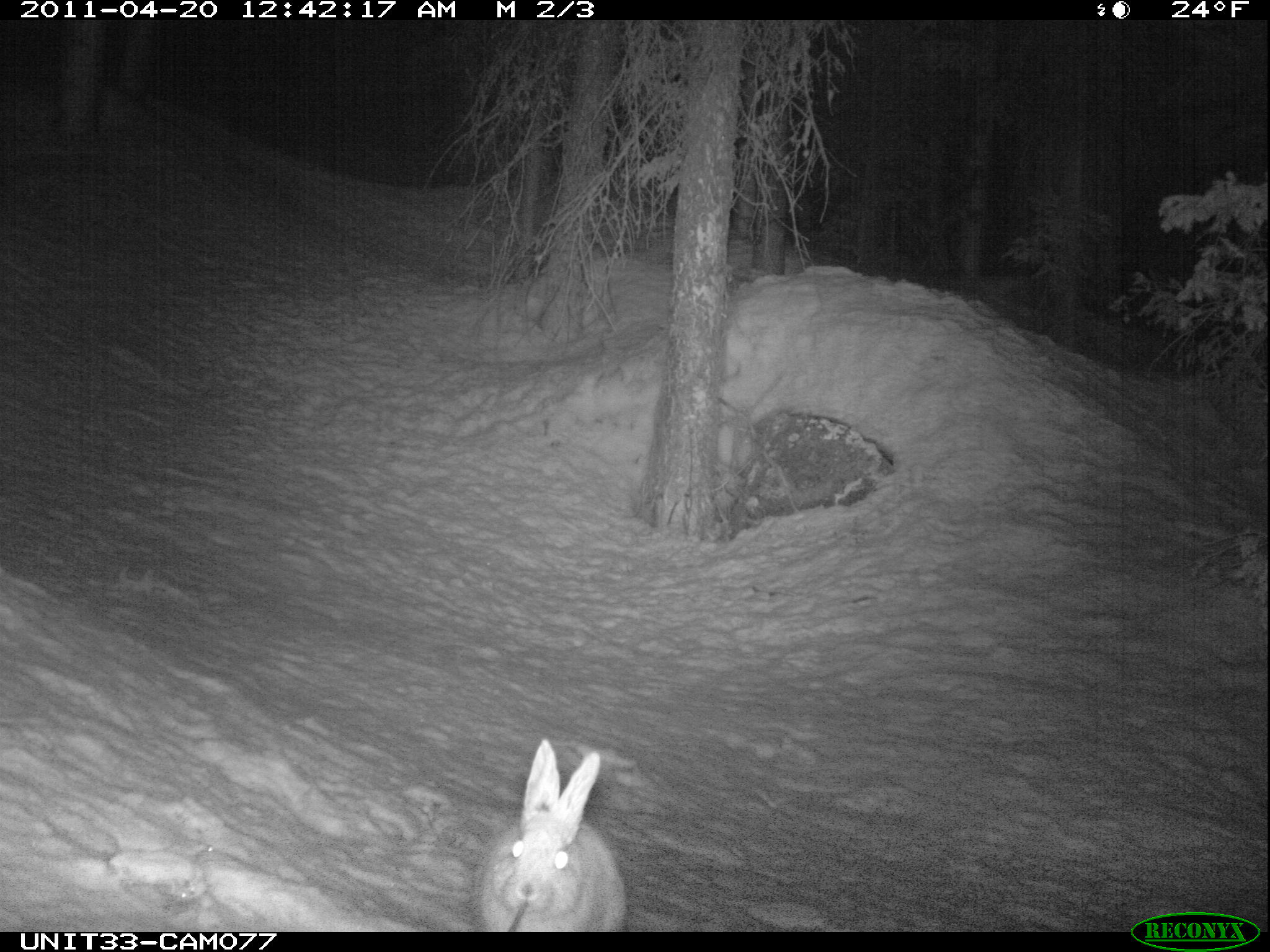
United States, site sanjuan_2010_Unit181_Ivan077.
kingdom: Animalia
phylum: Chordata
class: Mammalia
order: Lagomorpha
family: Leporidae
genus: Lepus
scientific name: Lepus americanus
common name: snowshoe hare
Lepus americanus (snowshoe hare).